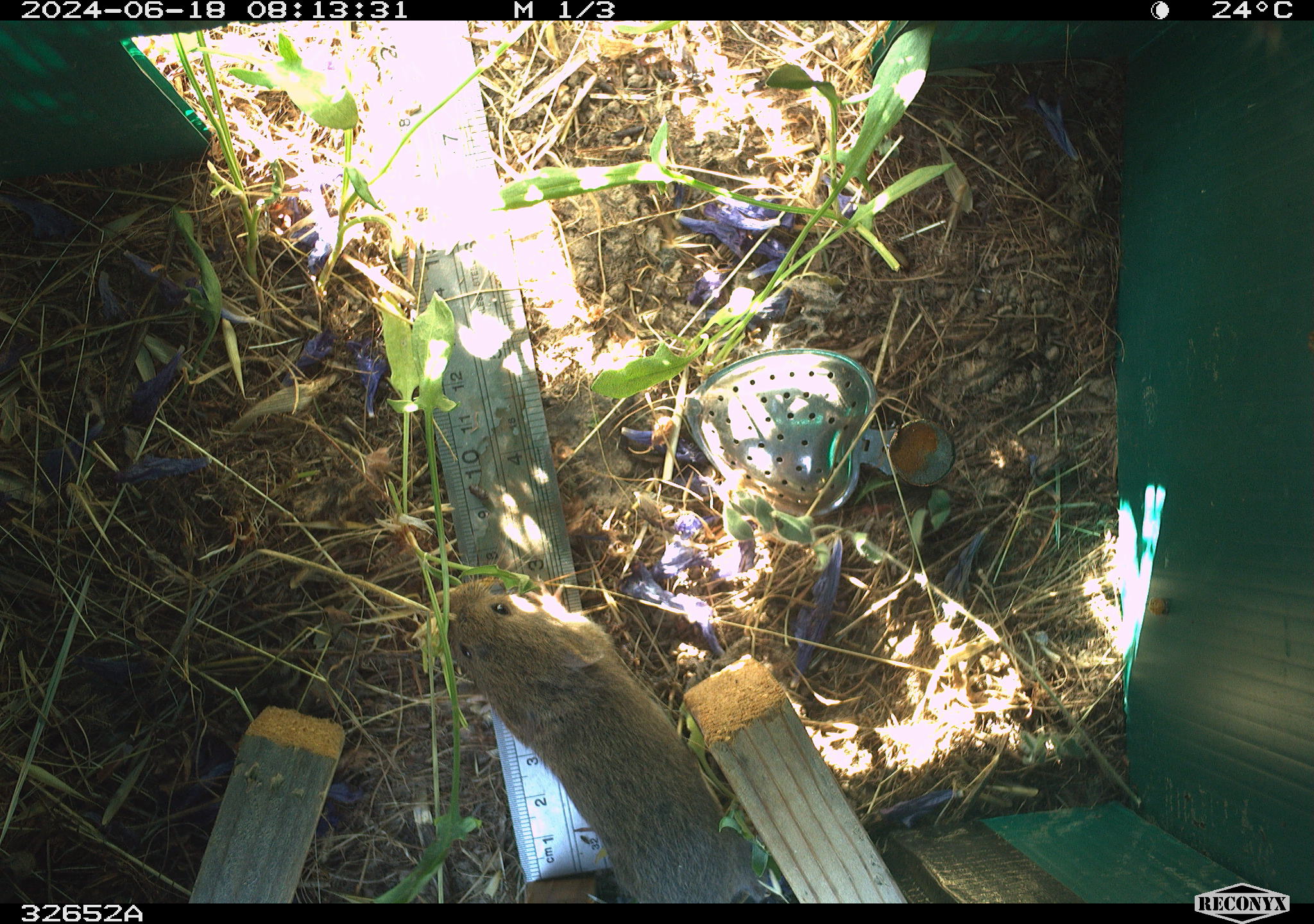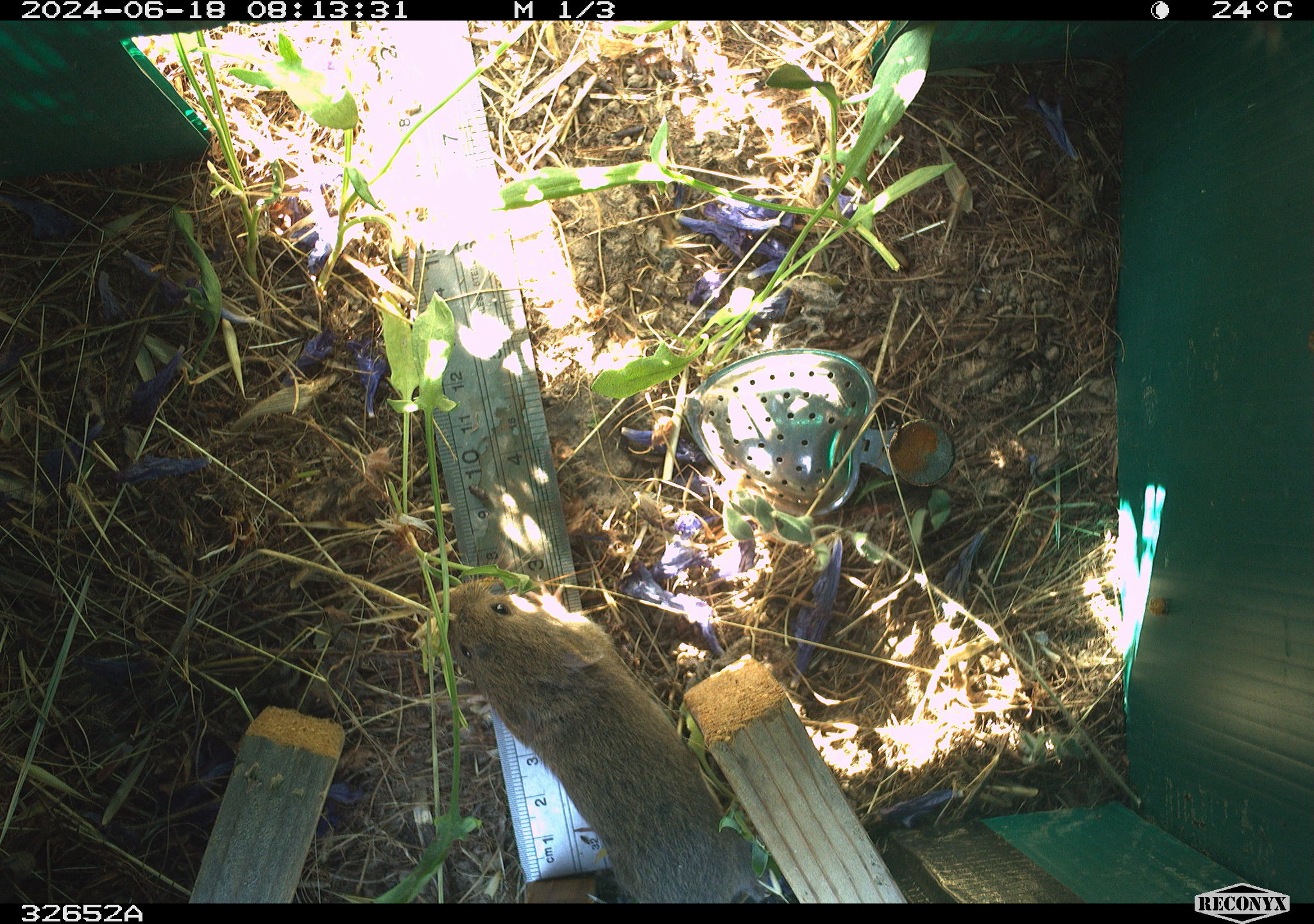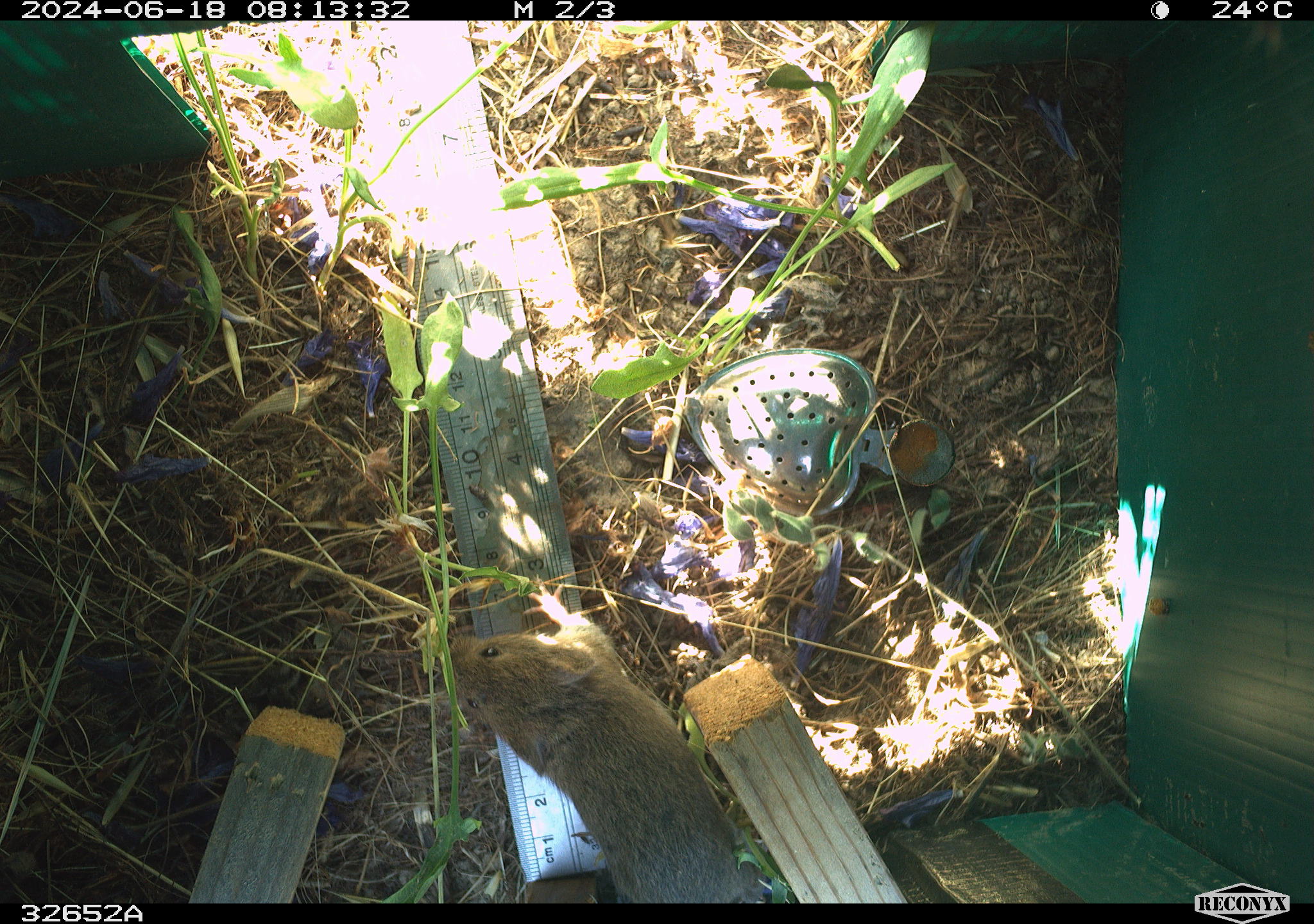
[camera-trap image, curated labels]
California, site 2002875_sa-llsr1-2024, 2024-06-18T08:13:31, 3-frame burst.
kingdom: Animalia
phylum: Chordata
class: Mammalia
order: Rodentia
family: Cricetidae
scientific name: Arvicolinae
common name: voles, lemmings, and muskrats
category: arvicolinae subfamily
Arvicolinae subfamily (voles, lemmings, and muskrats) (Arvicolinae).